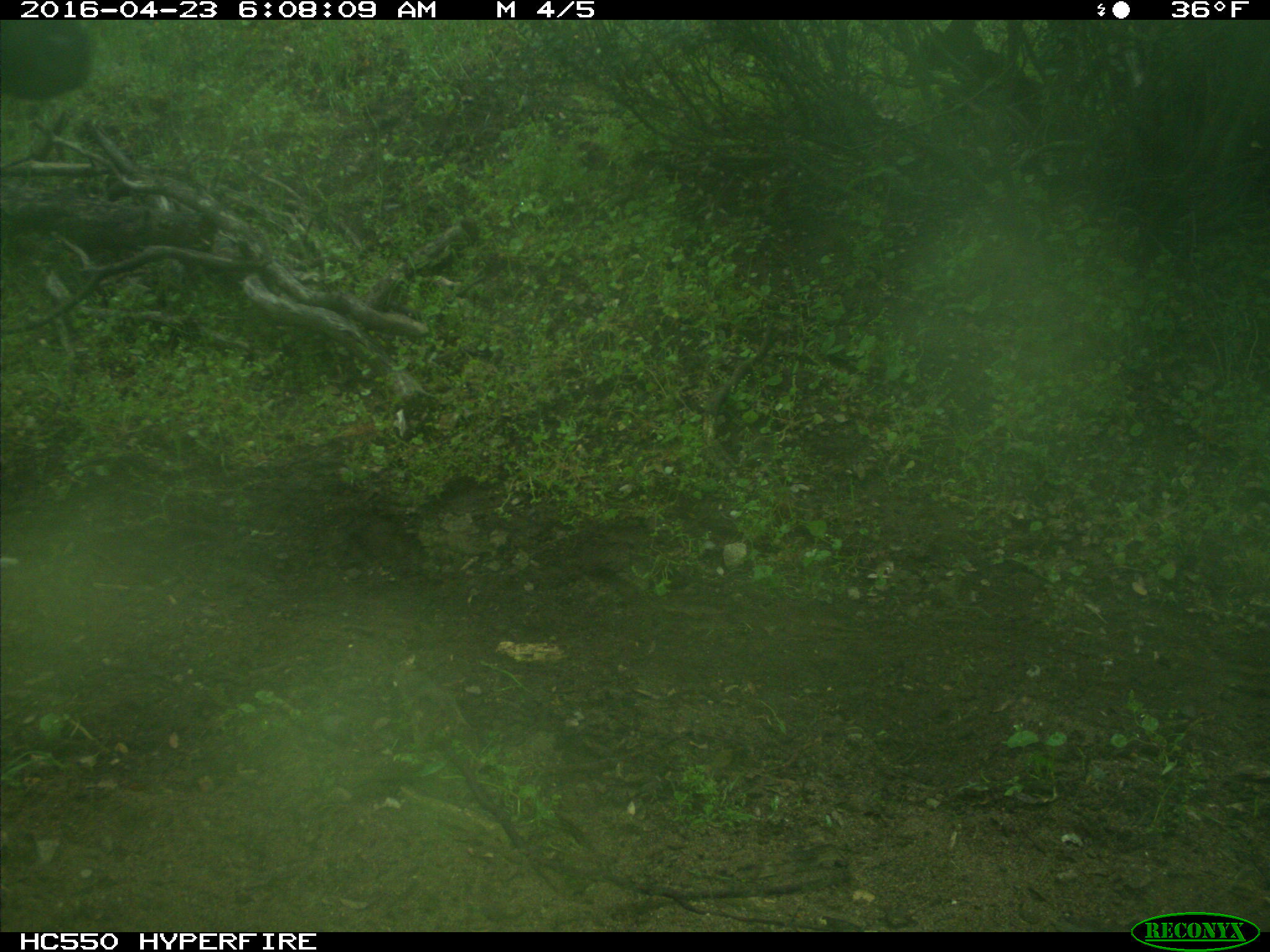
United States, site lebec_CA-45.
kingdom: Animalia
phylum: Chordata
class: Mammalia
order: Artiodactyla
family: Bovidae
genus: Bos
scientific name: Bos taurus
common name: domestic cow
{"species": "Bos taurus (domestic cow)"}